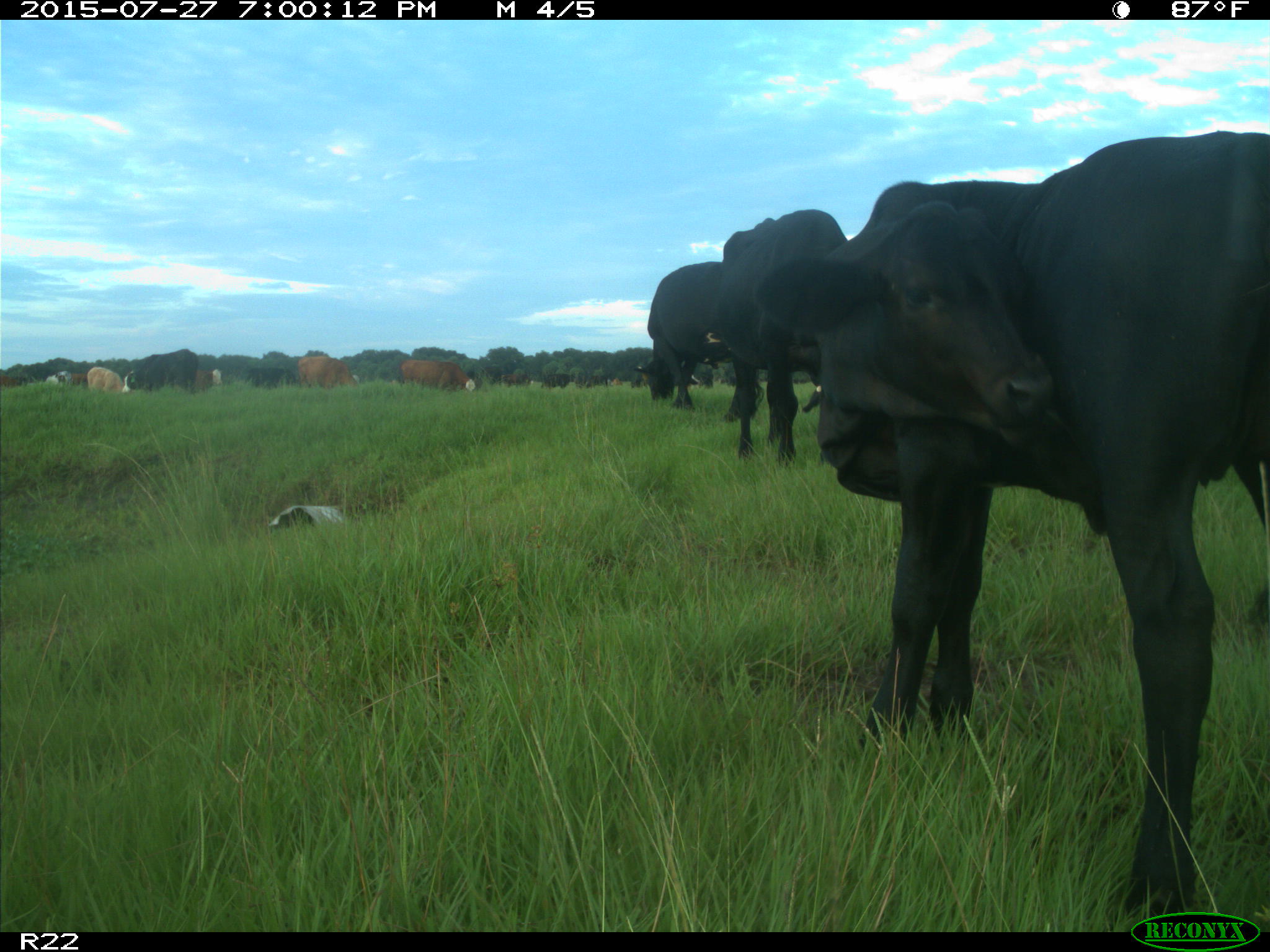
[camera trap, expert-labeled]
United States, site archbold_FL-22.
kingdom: Animalia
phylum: Chordata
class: Mammalia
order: Artiodactyla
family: Bovidae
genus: Bos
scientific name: Bos taurus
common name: domestic cow